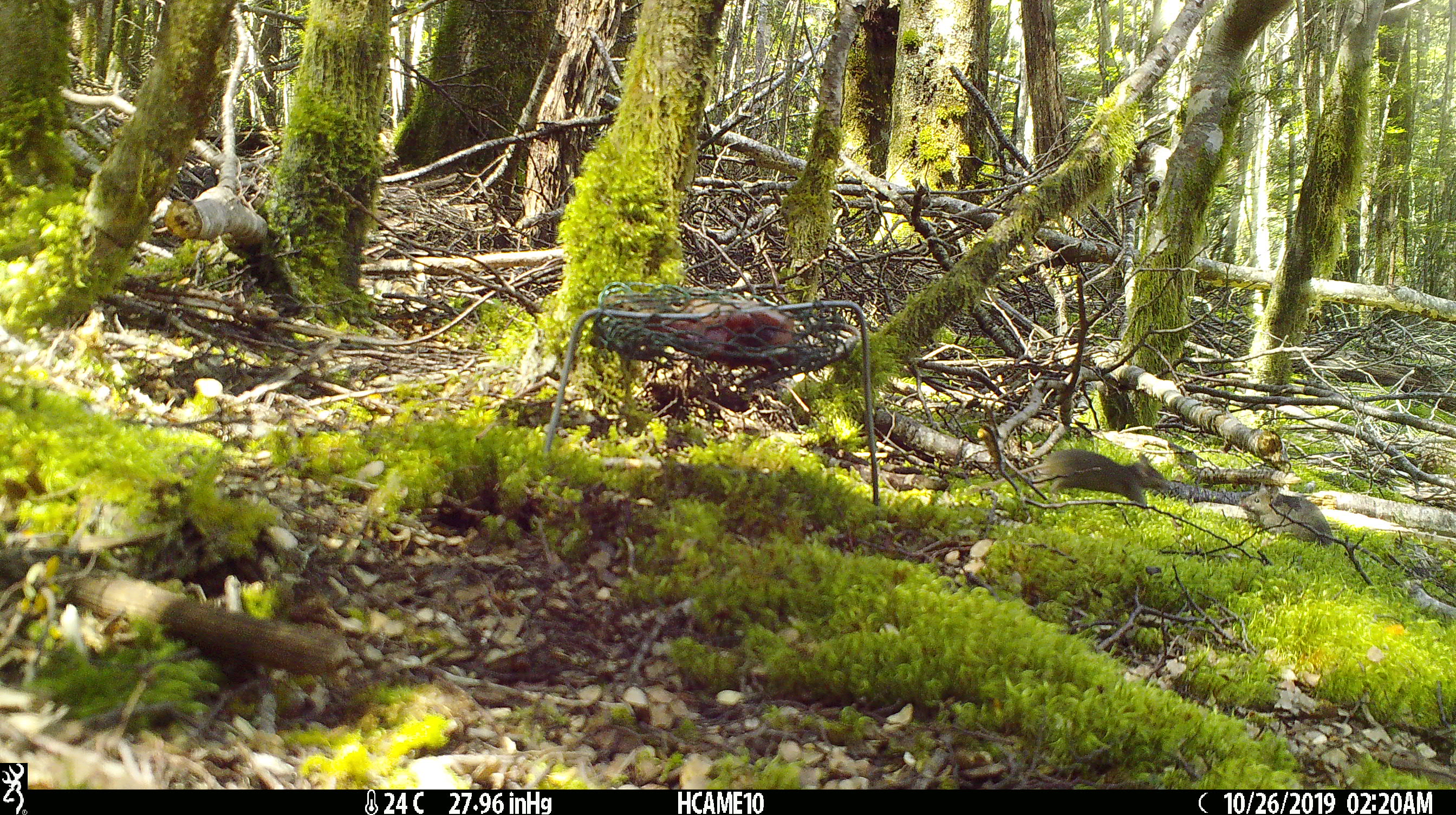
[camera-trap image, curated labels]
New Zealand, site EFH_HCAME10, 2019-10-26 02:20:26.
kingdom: Animalia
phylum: Chordata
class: Mammalia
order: Rodentia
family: Muridae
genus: Mus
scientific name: Mus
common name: mouse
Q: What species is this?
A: Mouse (Mus).